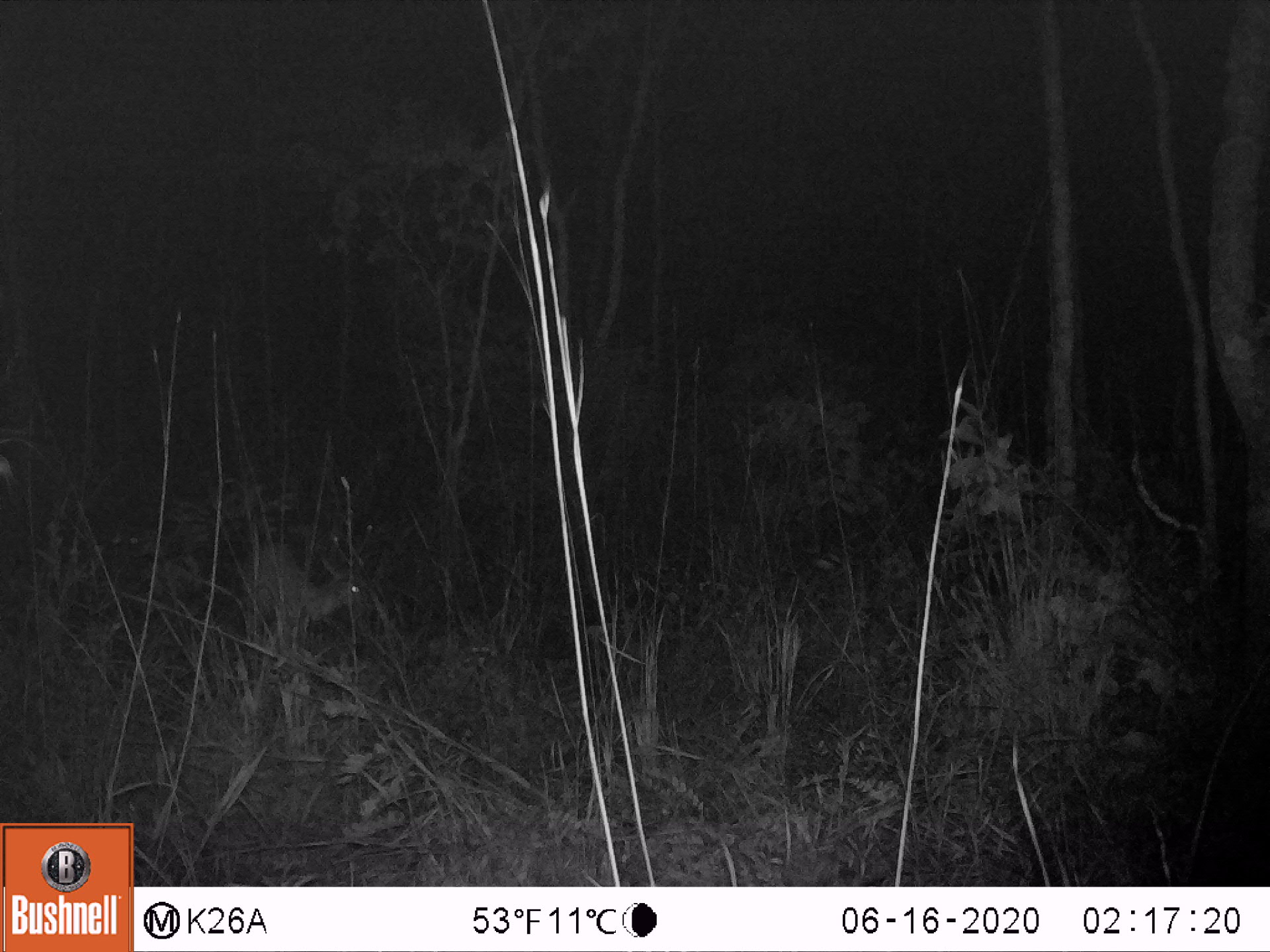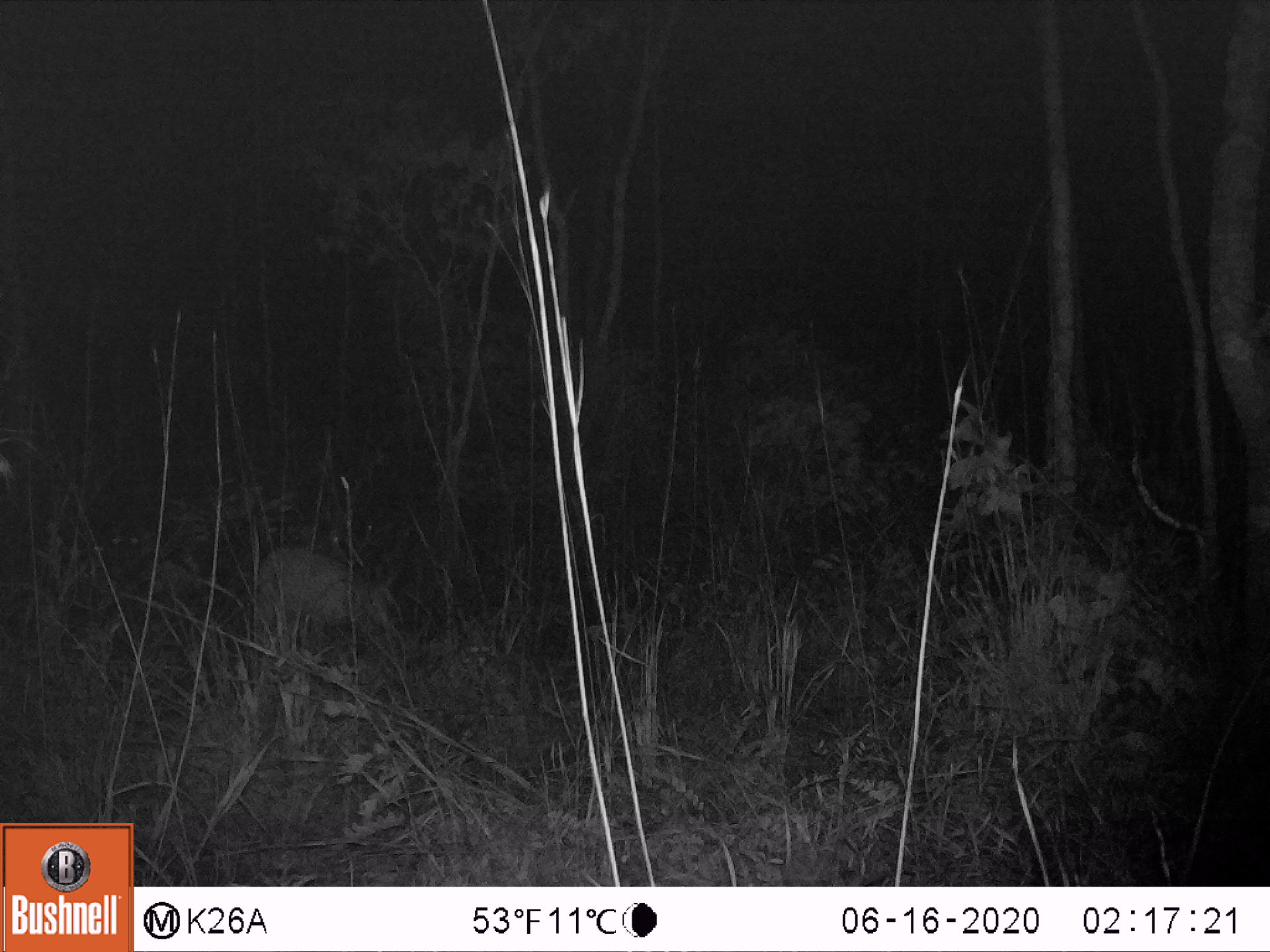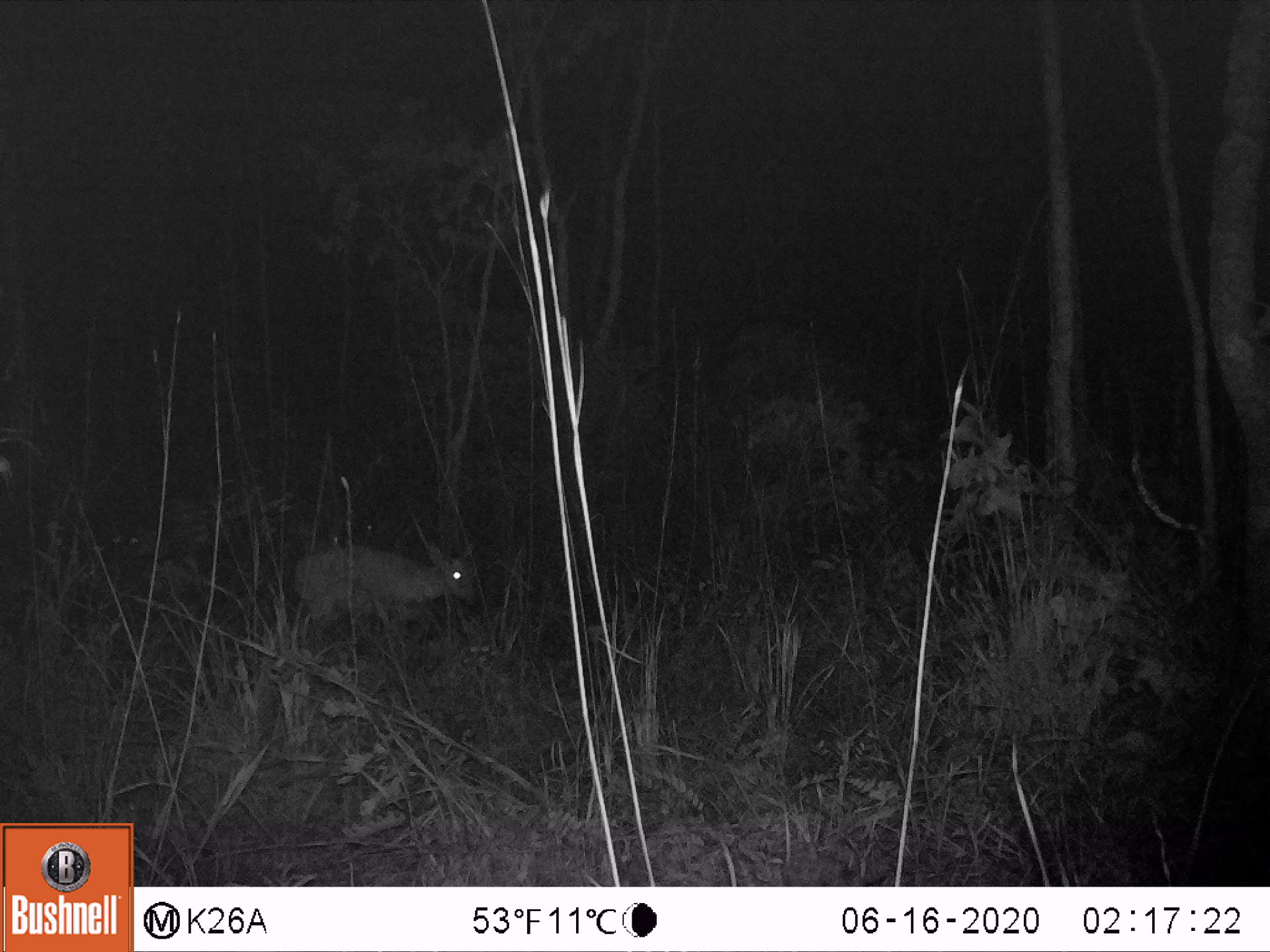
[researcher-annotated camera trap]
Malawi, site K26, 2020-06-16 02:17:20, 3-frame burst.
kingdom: Animalia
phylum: Chordata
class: Mammalia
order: Artiodactyla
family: Bovidae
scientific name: Antilopinae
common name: small antelope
Small antelope (Antilopinae), count 1.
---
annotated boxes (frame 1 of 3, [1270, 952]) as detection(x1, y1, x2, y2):
small antelope: detection(241, 541, 366, 662)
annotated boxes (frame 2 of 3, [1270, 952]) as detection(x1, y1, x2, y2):
small antelope: detection(250, 543, 405, 661)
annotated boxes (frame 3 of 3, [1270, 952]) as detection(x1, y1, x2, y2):
small antelope: detection(293, 546, 485, 634)